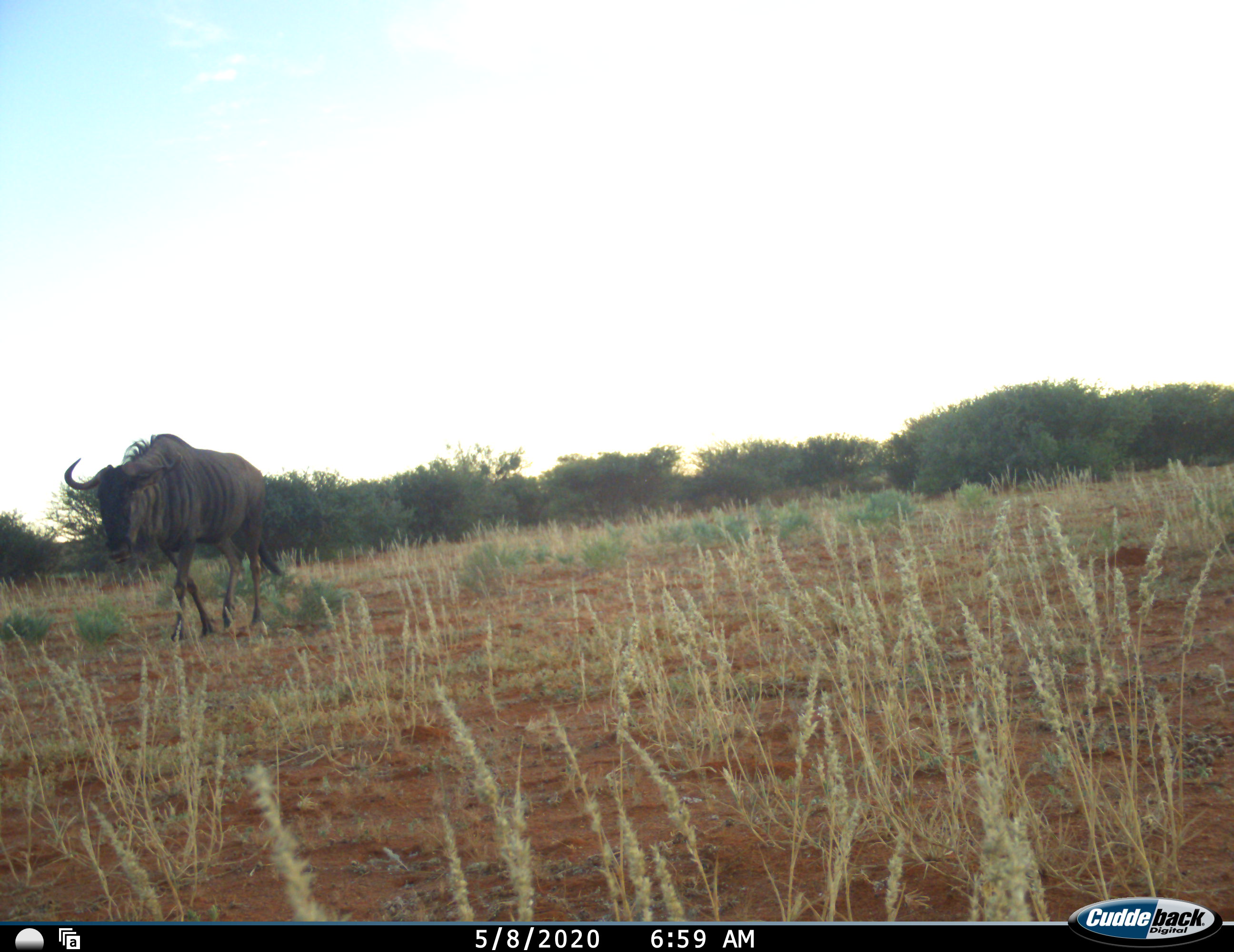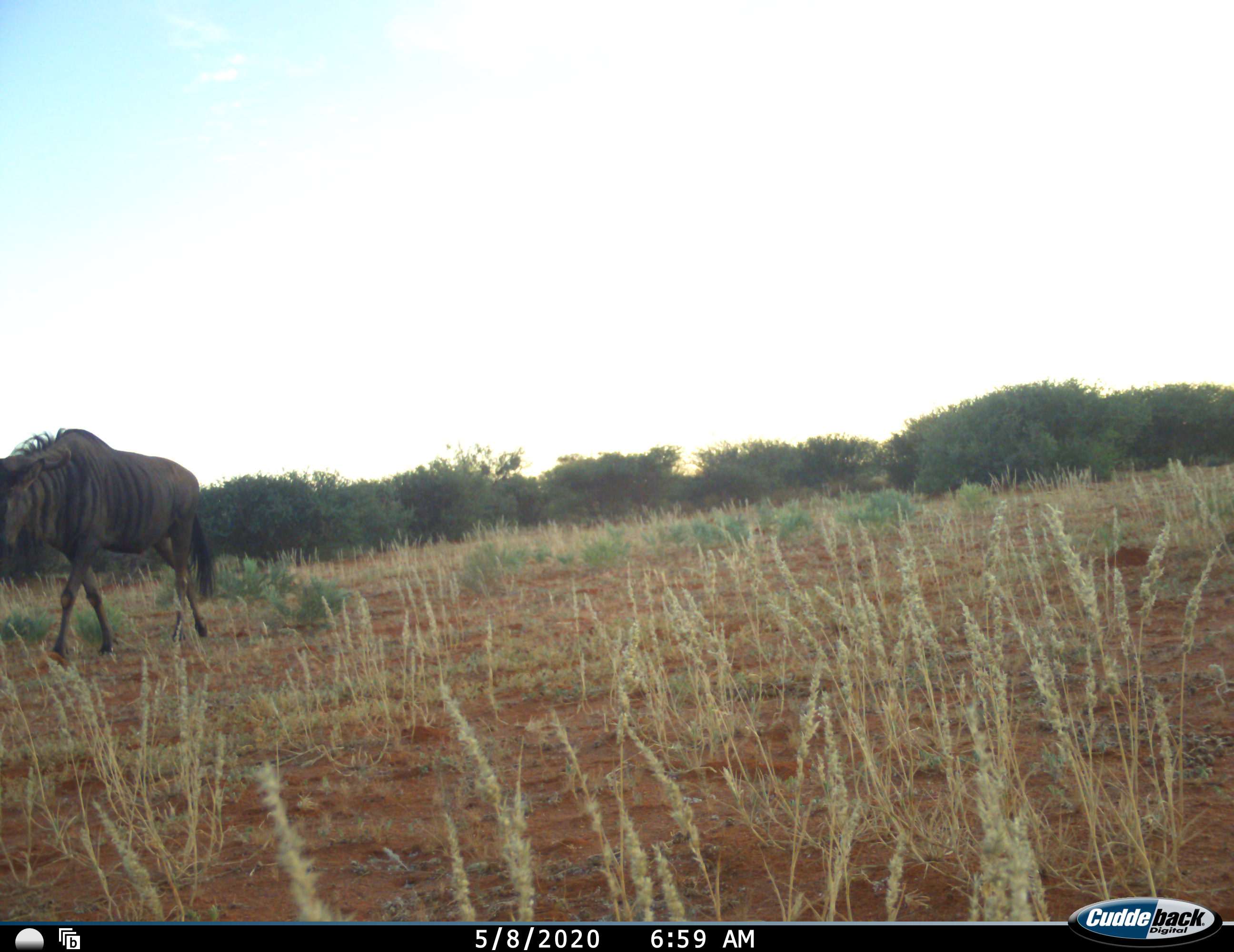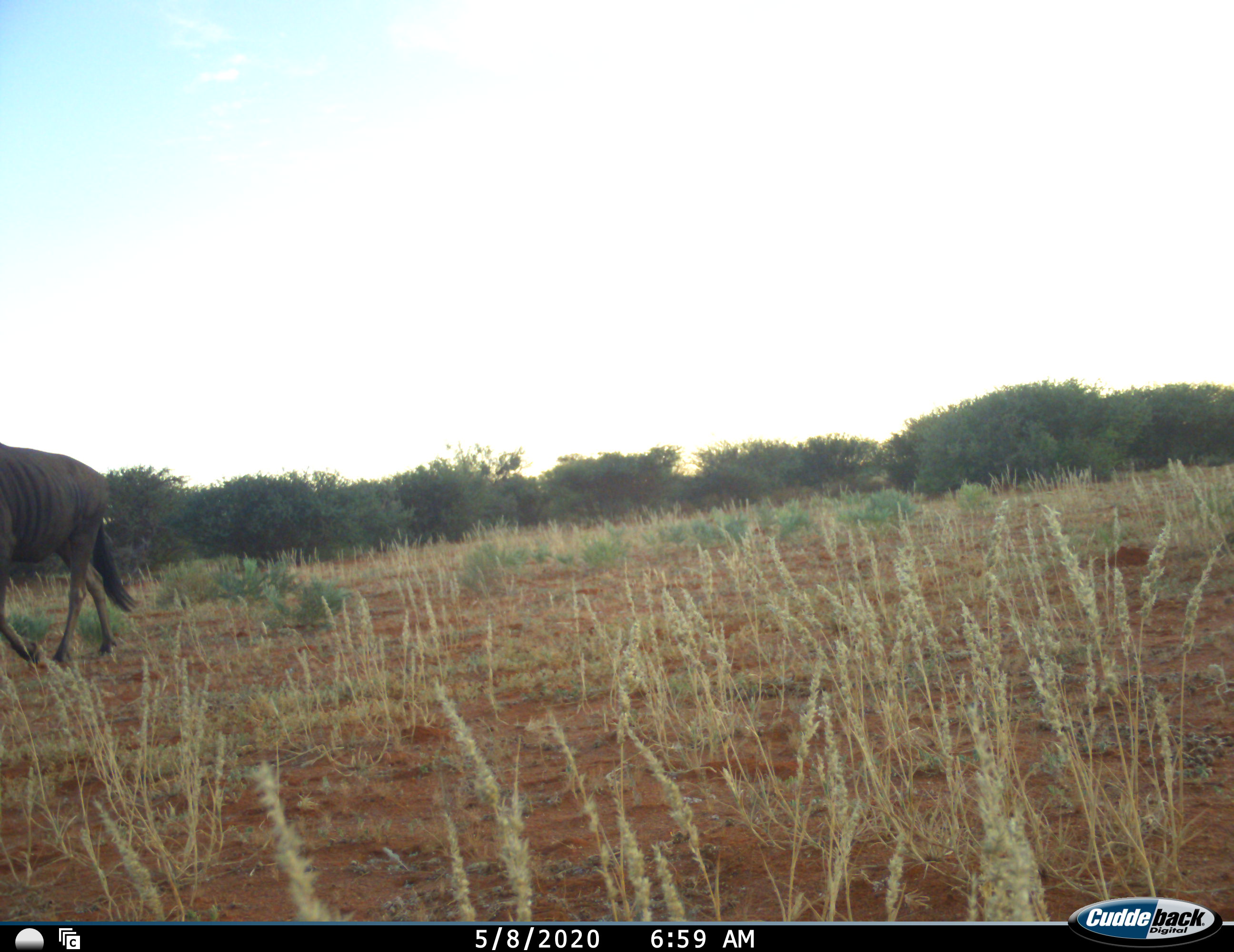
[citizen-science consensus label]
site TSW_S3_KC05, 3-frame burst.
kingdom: Animalia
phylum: Chordata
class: Mammalia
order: Artiodactyla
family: Bovidae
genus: Connochaetes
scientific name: Connochaetes taurinus taurinus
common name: blue wildebeest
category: wildebeestblue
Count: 1.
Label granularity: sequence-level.